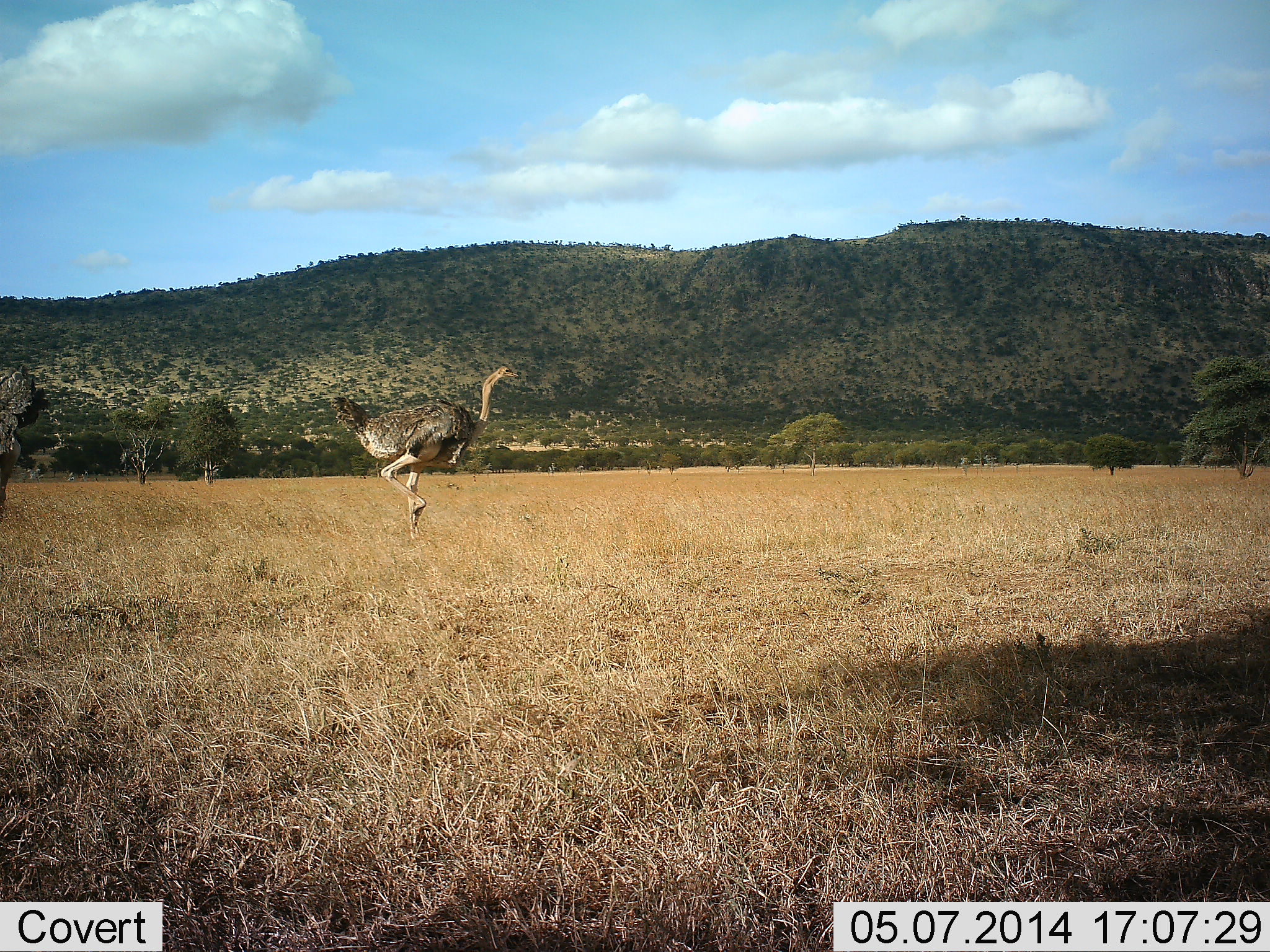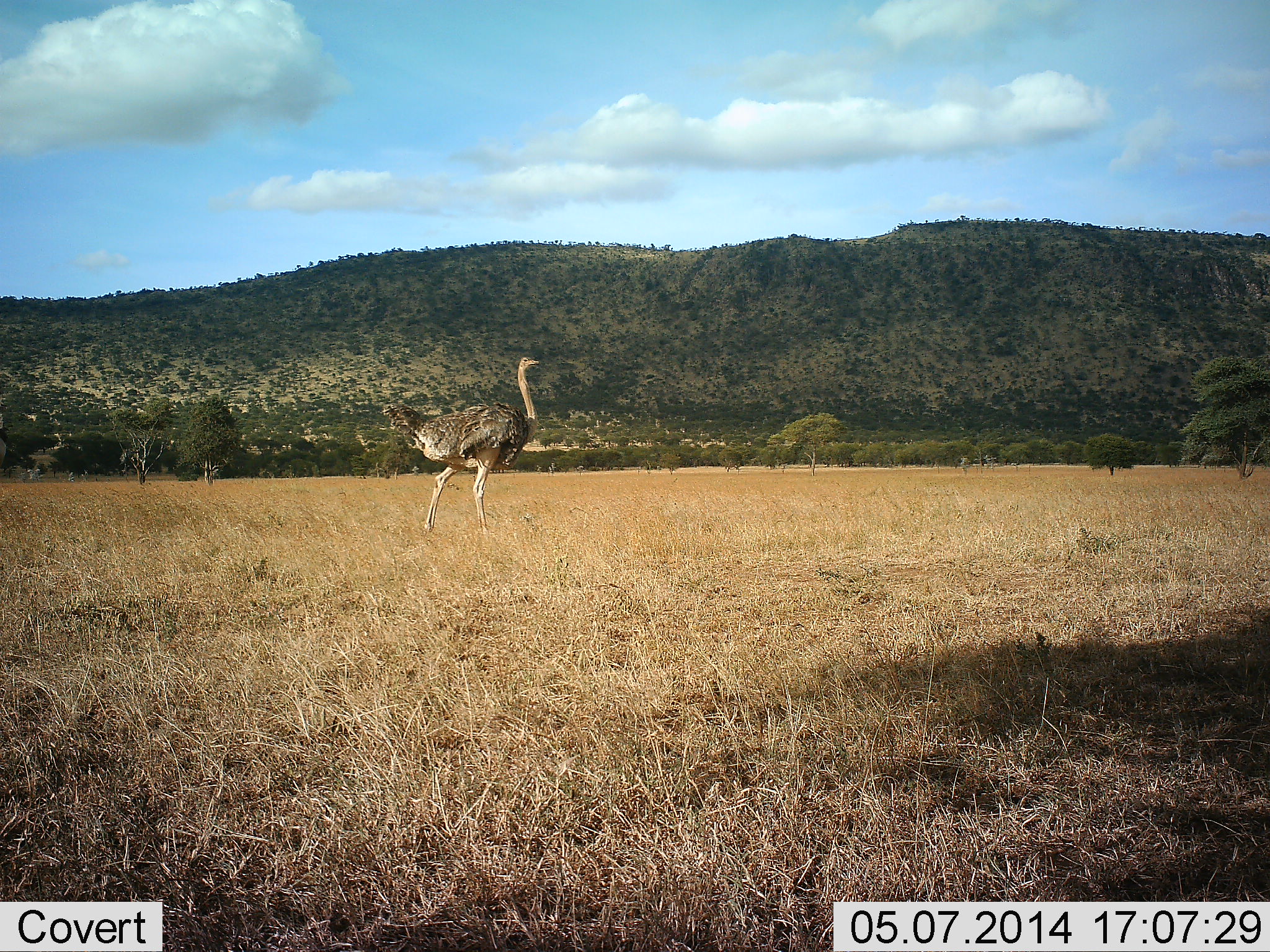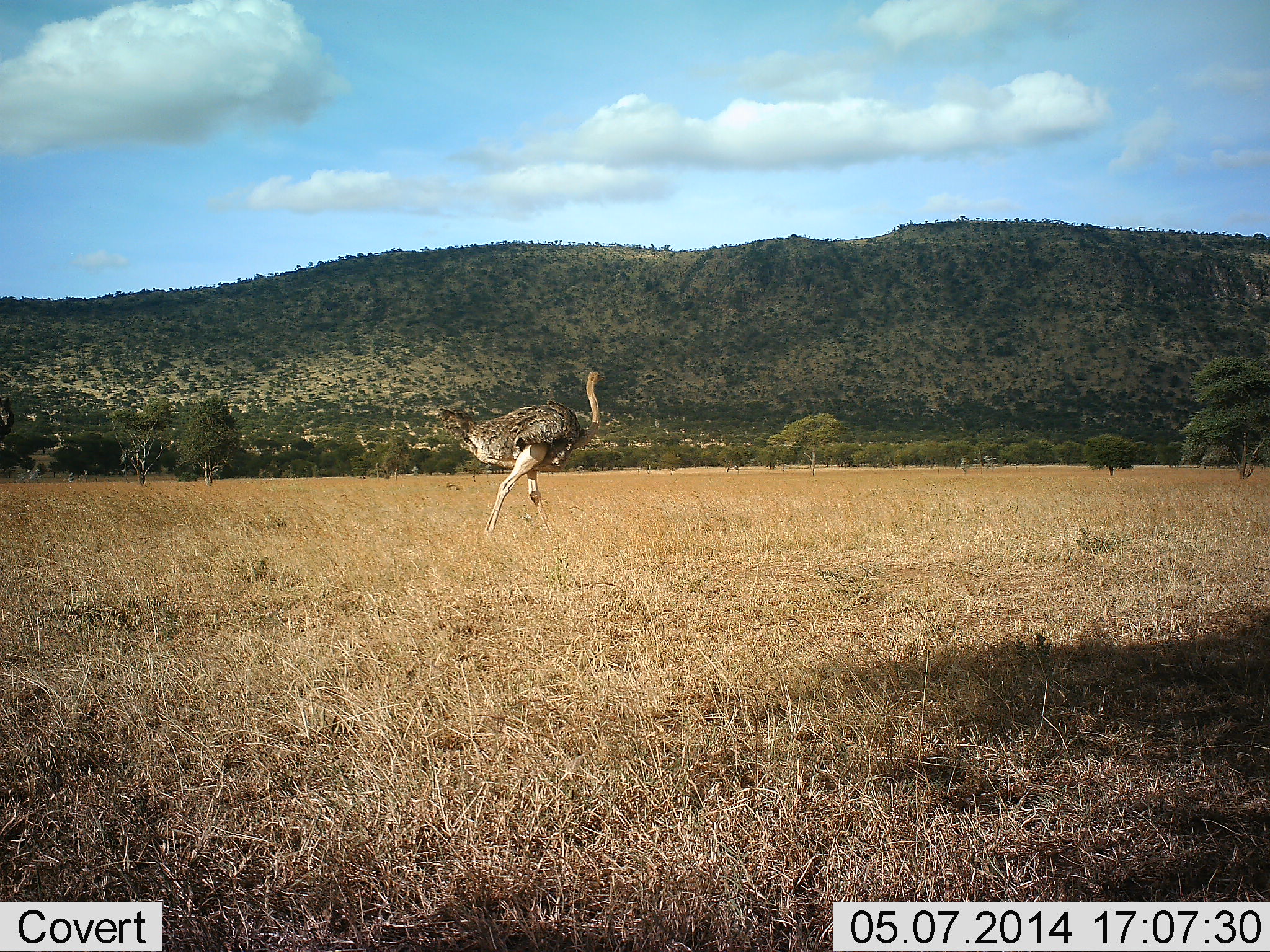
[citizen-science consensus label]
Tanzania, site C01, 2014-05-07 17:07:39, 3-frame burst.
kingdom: Animalia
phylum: Chordata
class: Aves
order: Struthioniformes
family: Struthionidae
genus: Struthio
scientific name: Struthio camelus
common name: ostrich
Ostrich (Struthio camelus), count 2. Behavior (volunteer vote fractions): standing 0%, resting 0%, moving 100%, interacting 0%. Young present (vote fraction): 0%. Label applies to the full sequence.